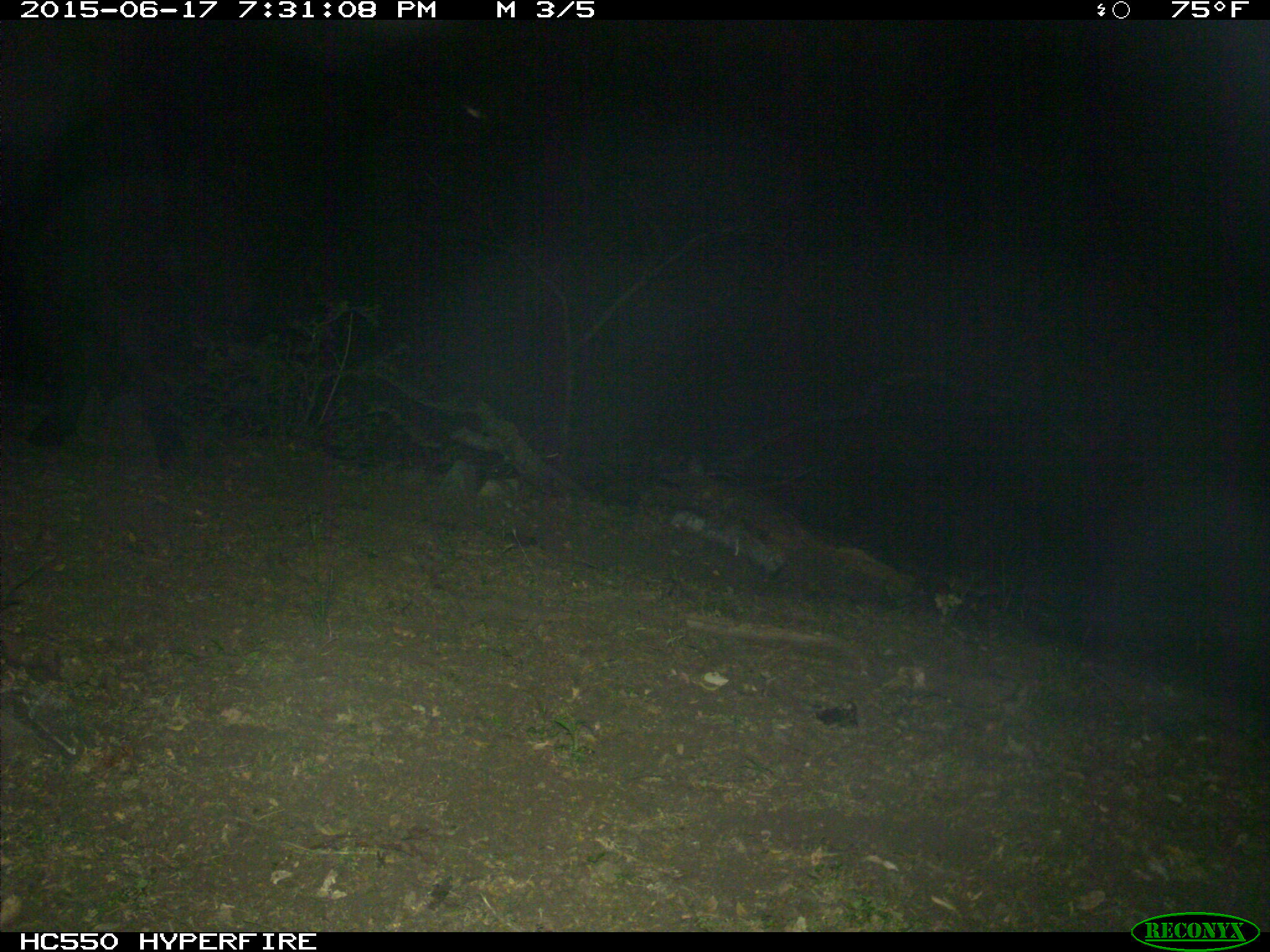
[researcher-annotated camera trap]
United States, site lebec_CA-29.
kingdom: Animalia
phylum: Chordata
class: Mammalia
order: Artiodactyla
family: Bovidae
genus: Bos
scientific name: Bos taurus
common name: domestic cow